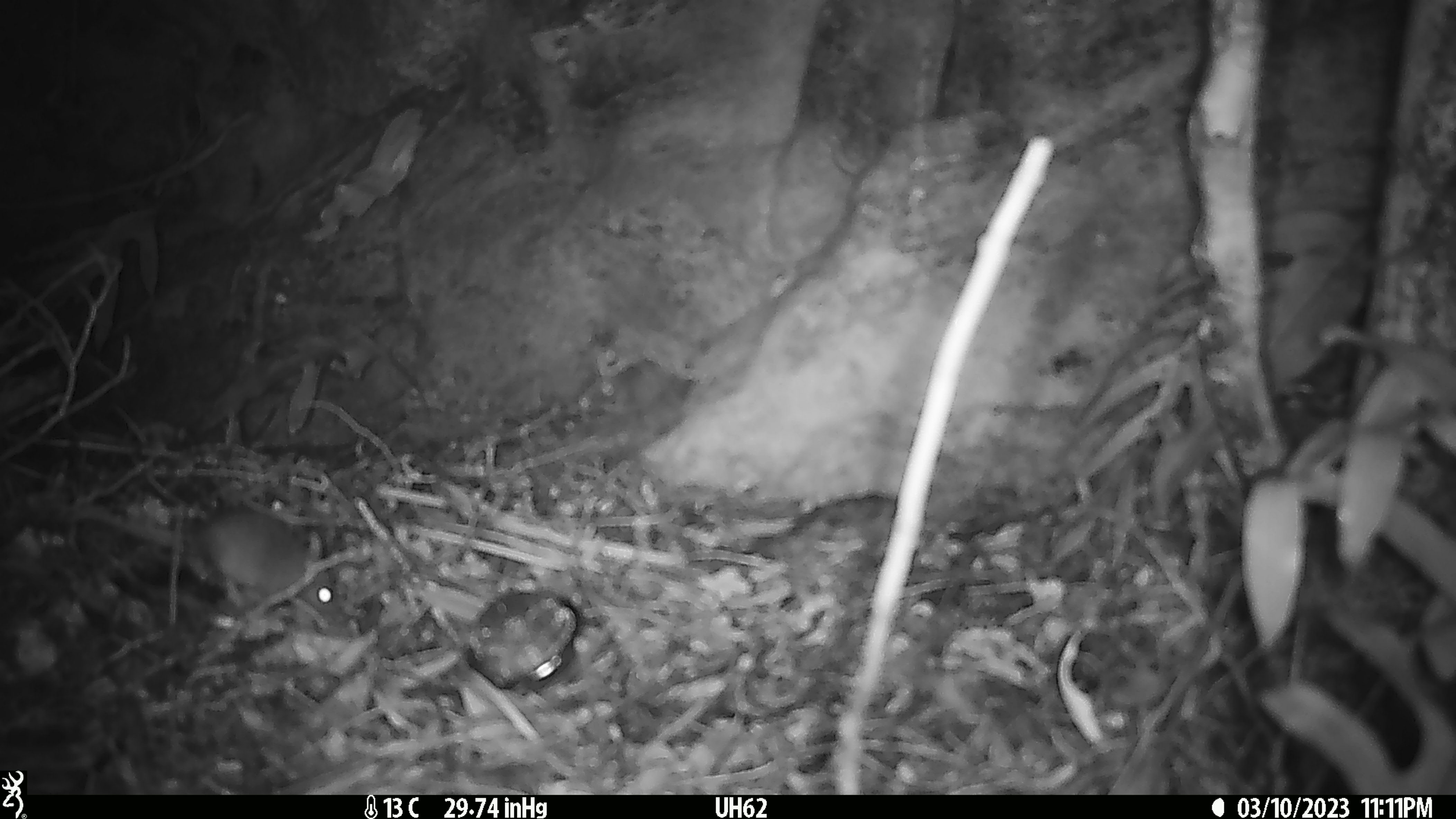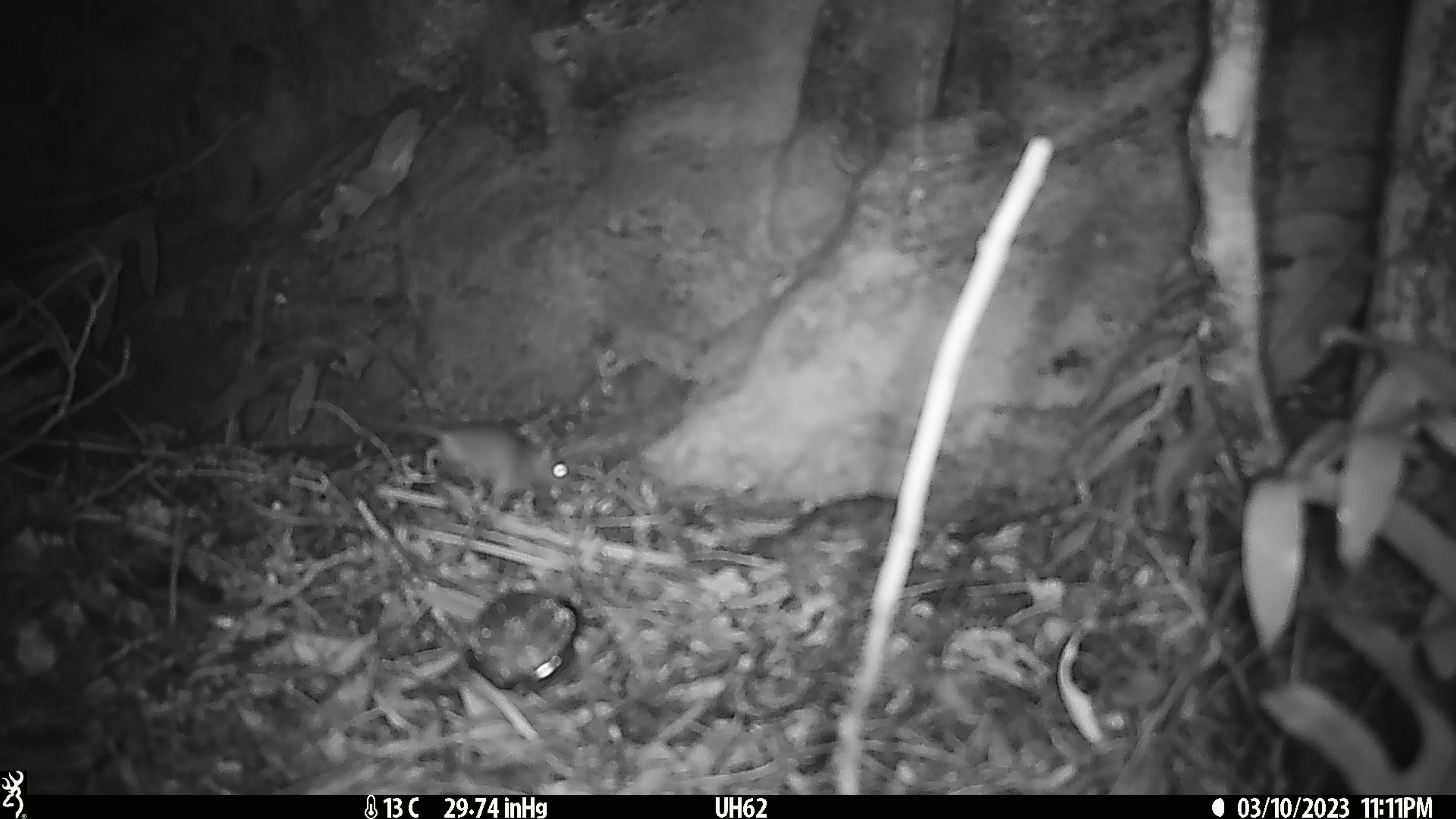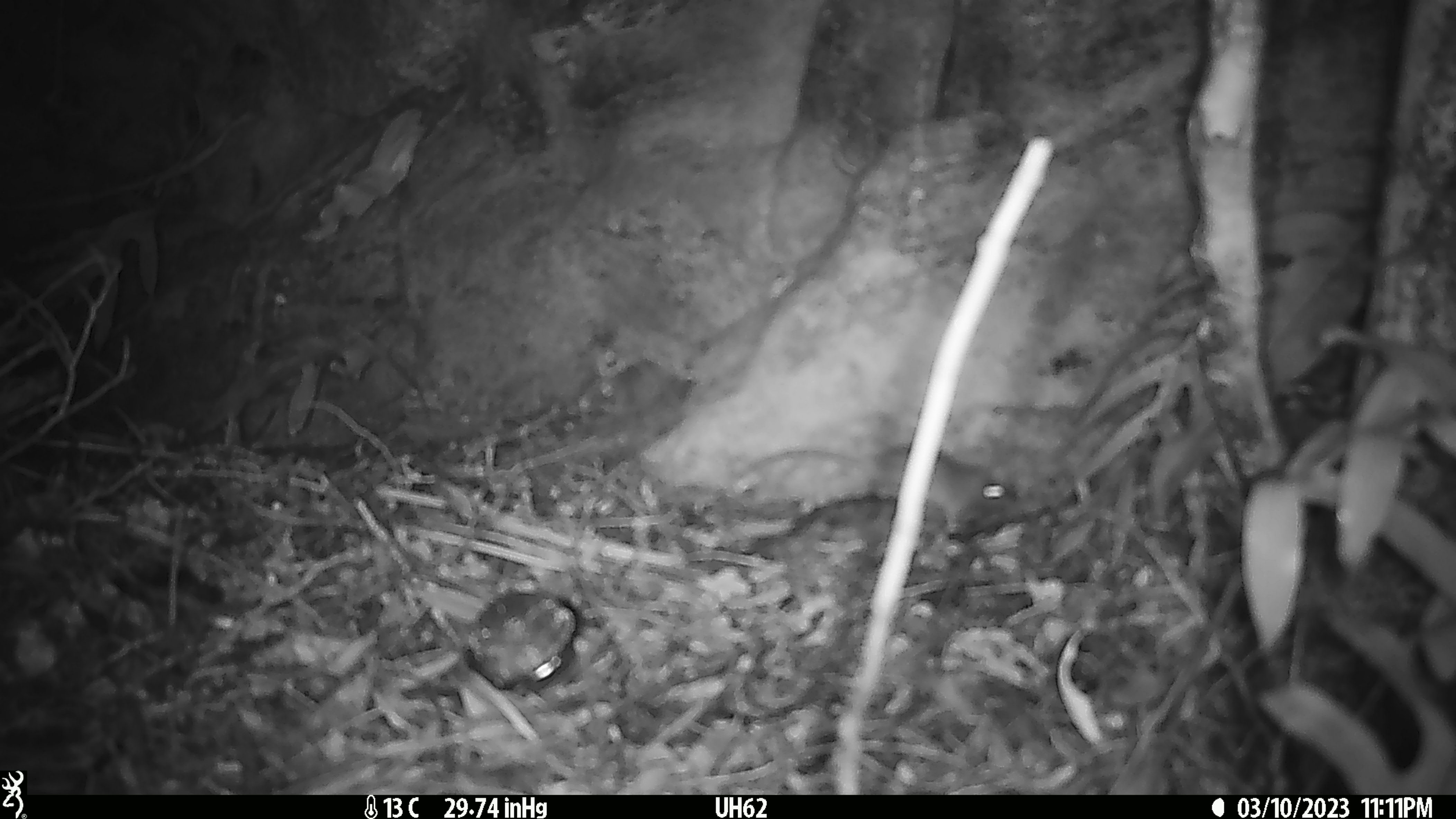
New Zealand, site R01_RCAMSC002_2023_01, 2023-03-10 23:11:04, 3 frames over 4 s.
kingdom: Animalia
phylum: Chordata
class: Mammalia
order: Rodentia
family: Muridae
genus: Mus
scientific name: Mus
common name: mouse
Mouse (Mus).